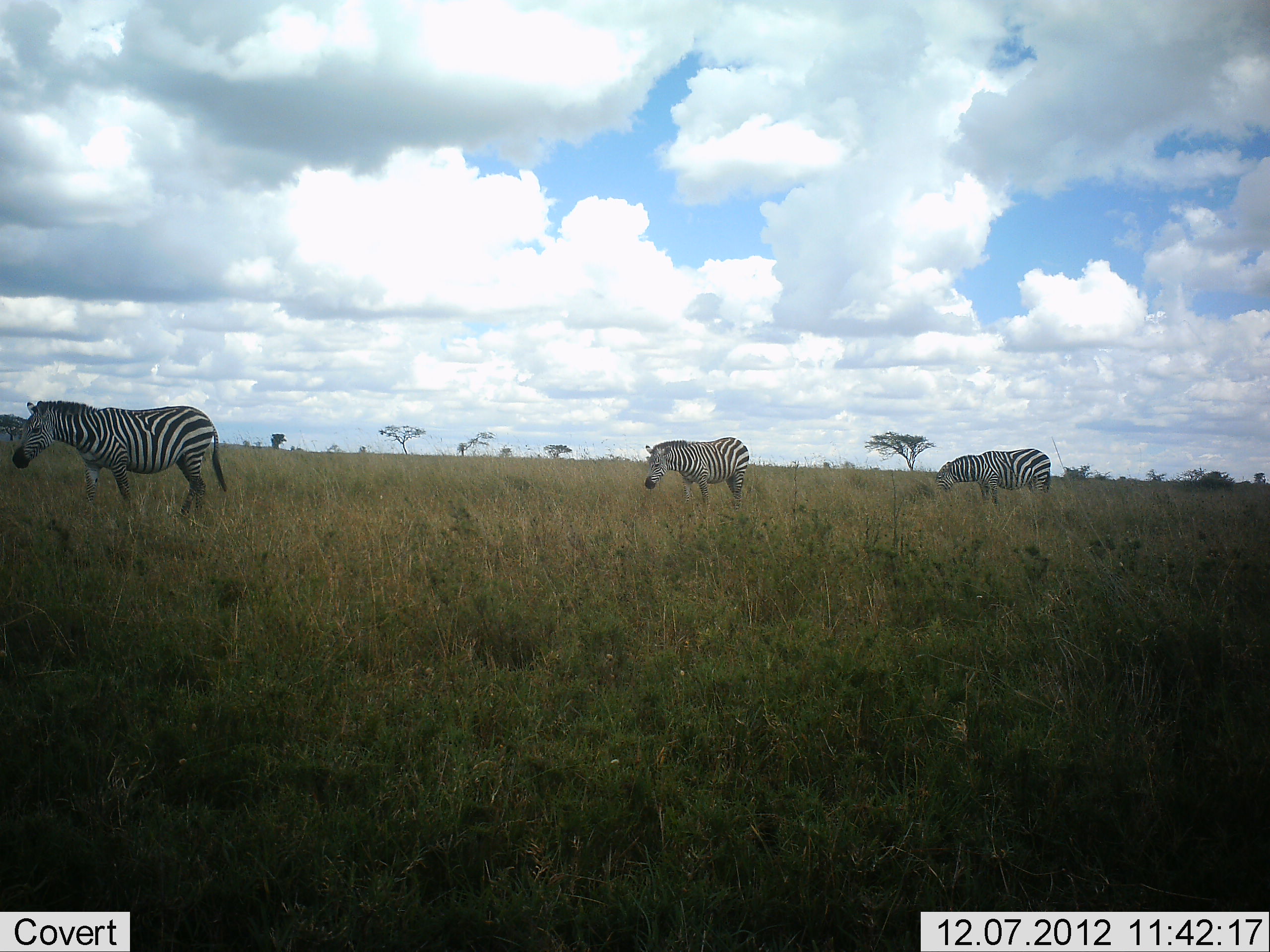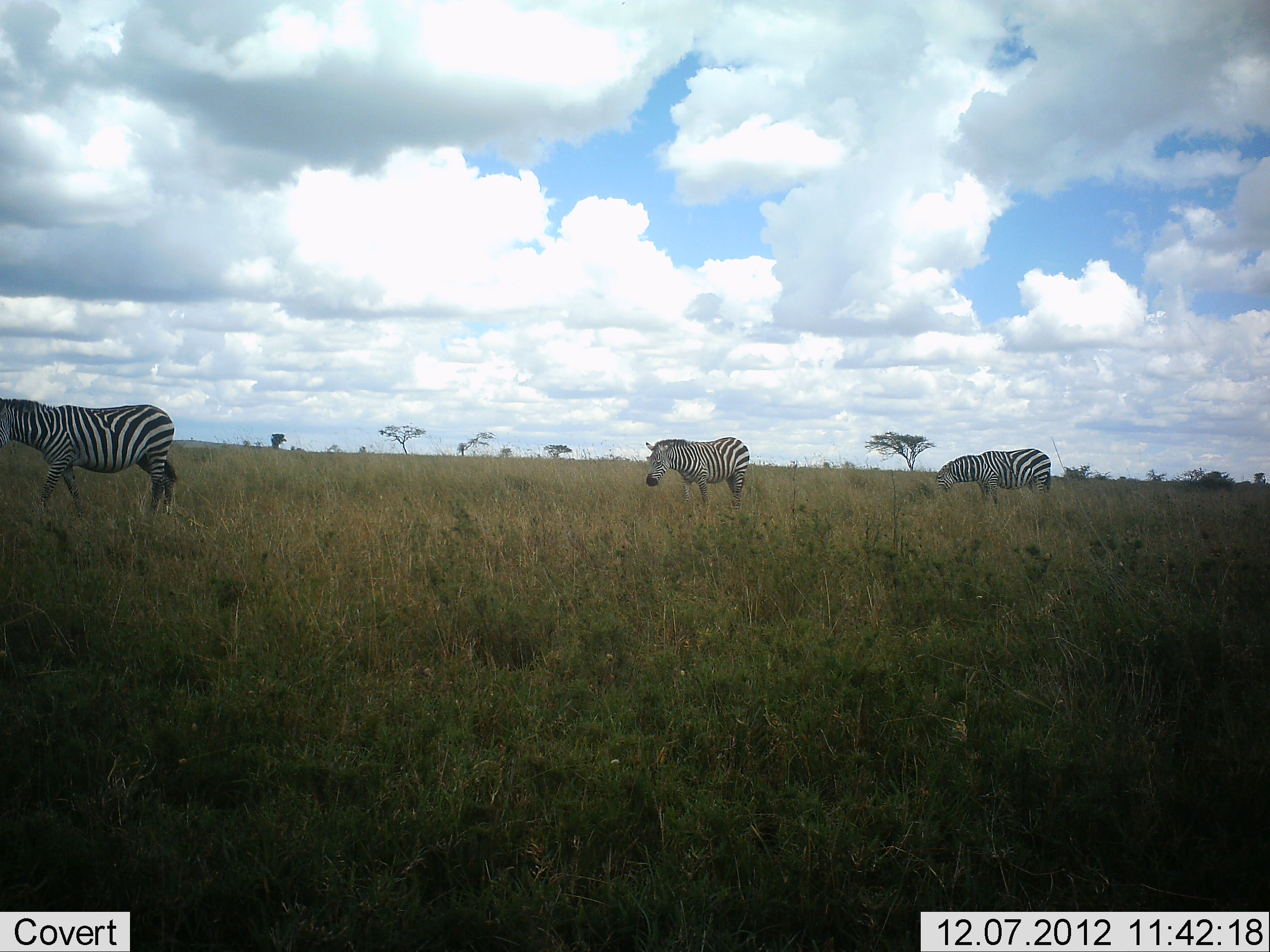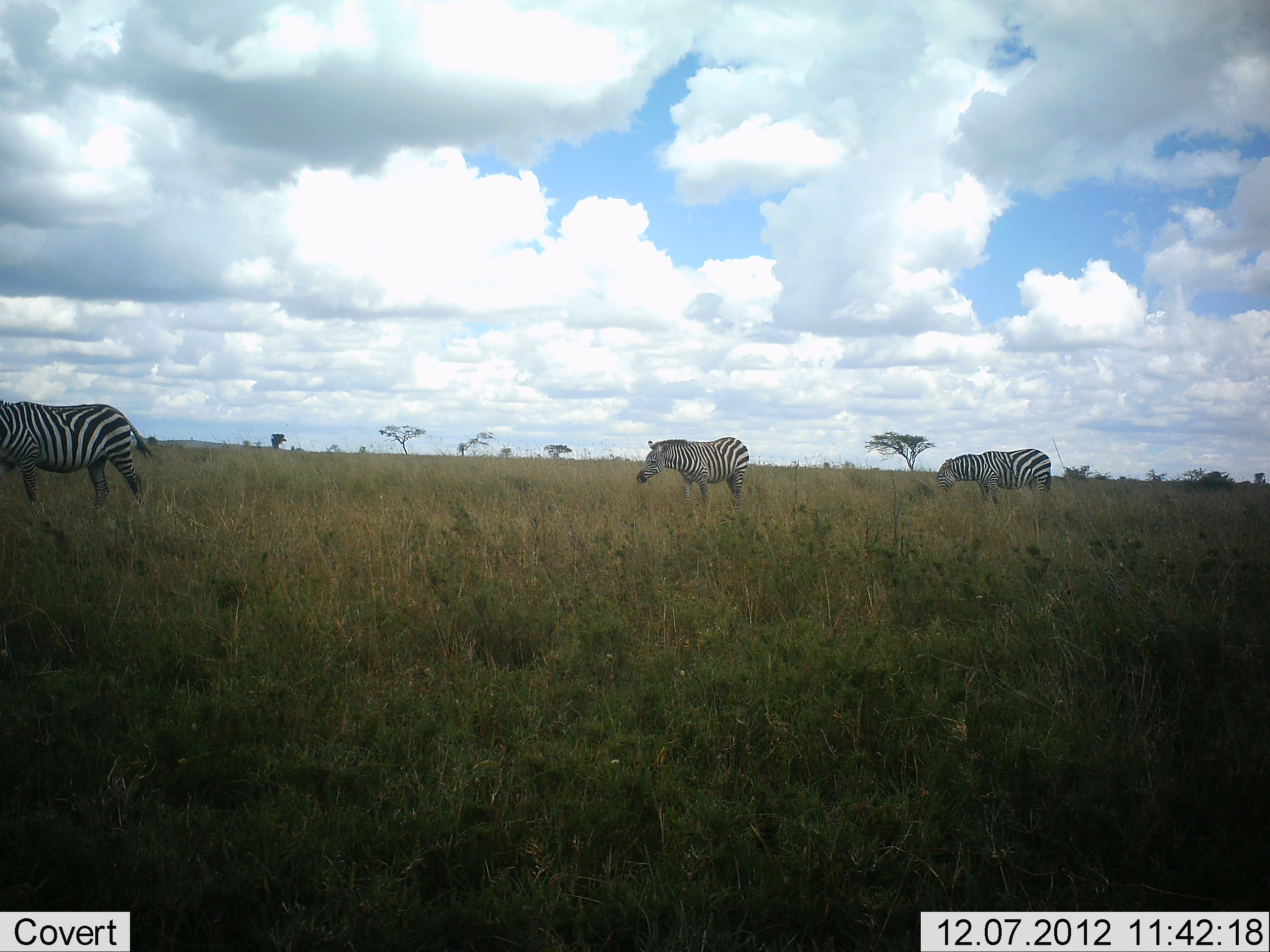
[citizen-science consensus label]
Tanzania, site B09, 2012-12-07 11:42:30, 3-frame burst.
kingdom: Animalia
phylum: Chordata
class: Mammalia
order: Perissodactyla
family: Equidae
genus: Equus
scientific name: Equus quagga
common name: plains zebra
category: zebra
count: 3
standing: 60%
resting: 0%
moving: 80%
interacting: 0%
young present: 0%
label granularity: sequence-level